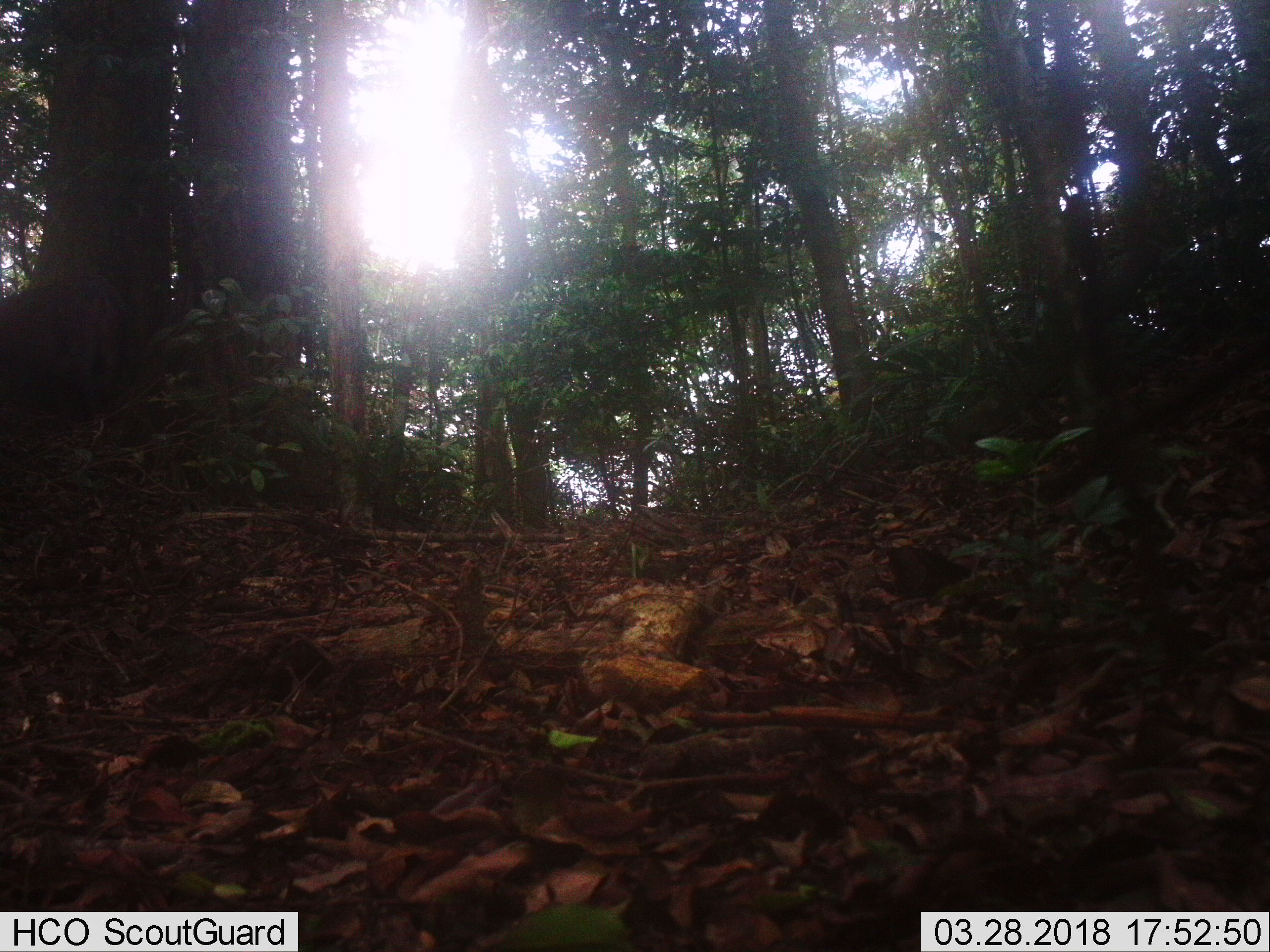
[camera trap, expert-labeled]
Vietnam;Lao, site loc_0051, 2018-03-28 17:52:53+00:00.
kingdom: Animalia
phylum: Chordata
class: Mammalia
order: Artiodactyla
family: Suidae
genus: Sus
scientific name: Sus scrofa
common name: eurasian wild pig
Eurasian wild pig (Sus scrofa). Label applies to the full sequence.